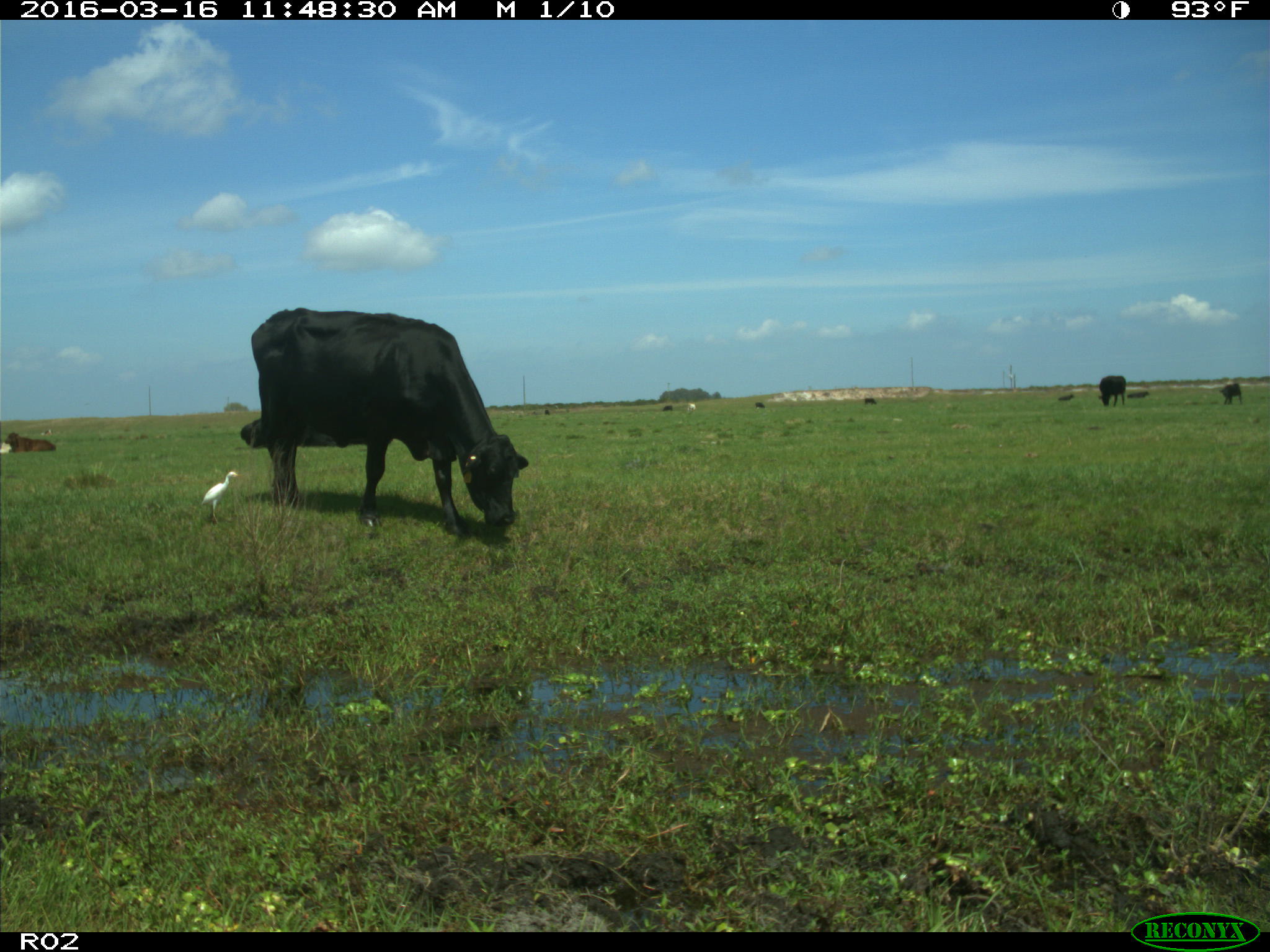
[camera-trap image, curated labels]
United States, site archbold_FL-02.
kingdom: Animalia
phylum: Chordata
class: Mammalia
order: Artiodactyla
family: Bovidae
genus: Bos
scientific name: Bos taurus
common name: domestic cow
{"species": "Bos taurus (domestic cow)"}